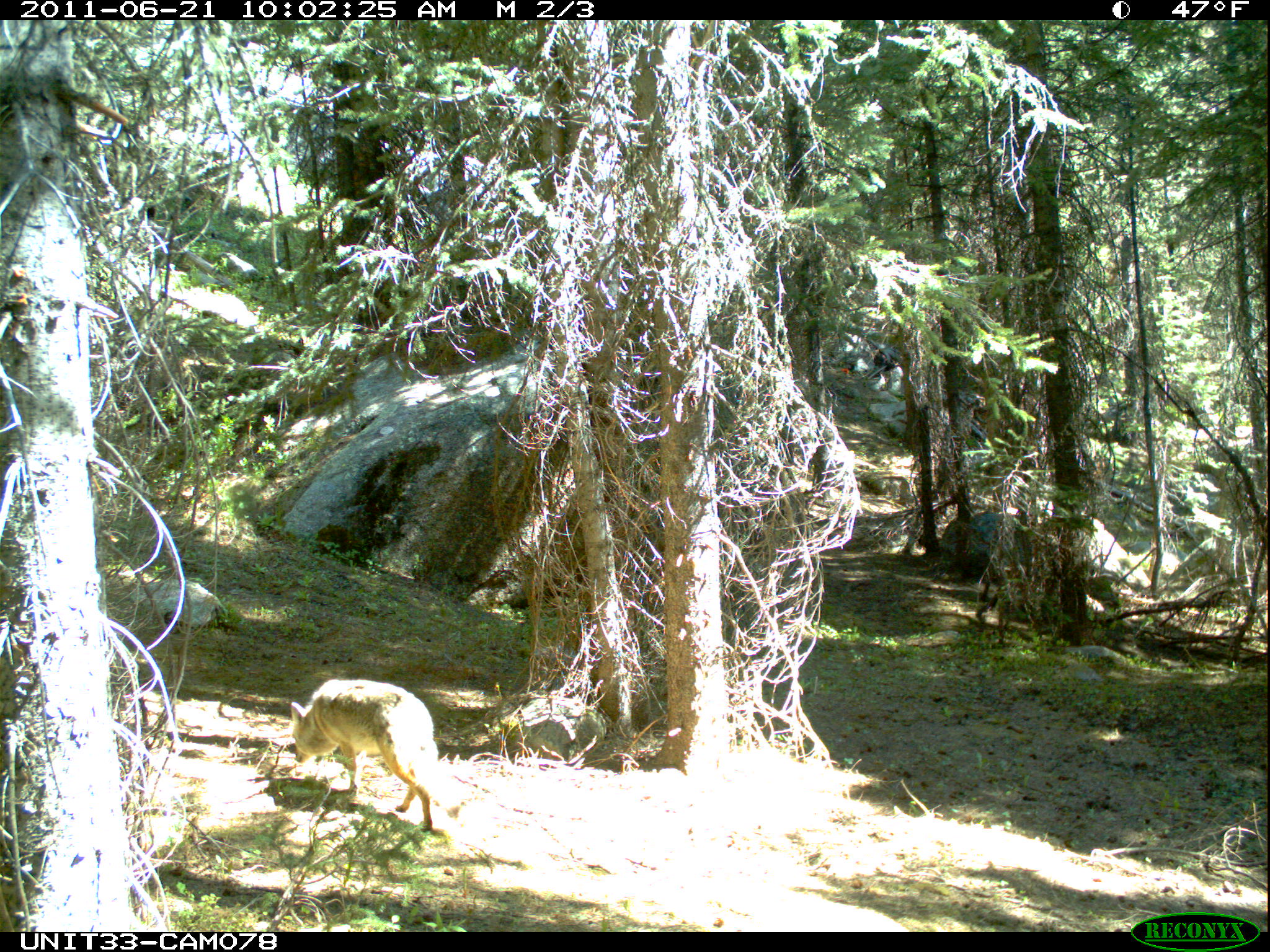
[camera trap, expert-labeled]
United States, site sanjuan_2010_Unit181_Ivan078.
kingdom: Animalia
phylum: Chordata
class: Mammalia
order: Carnivora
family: Canidae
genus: Canis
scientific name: Canis latrans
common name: coyote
Canis latrans (coyote).